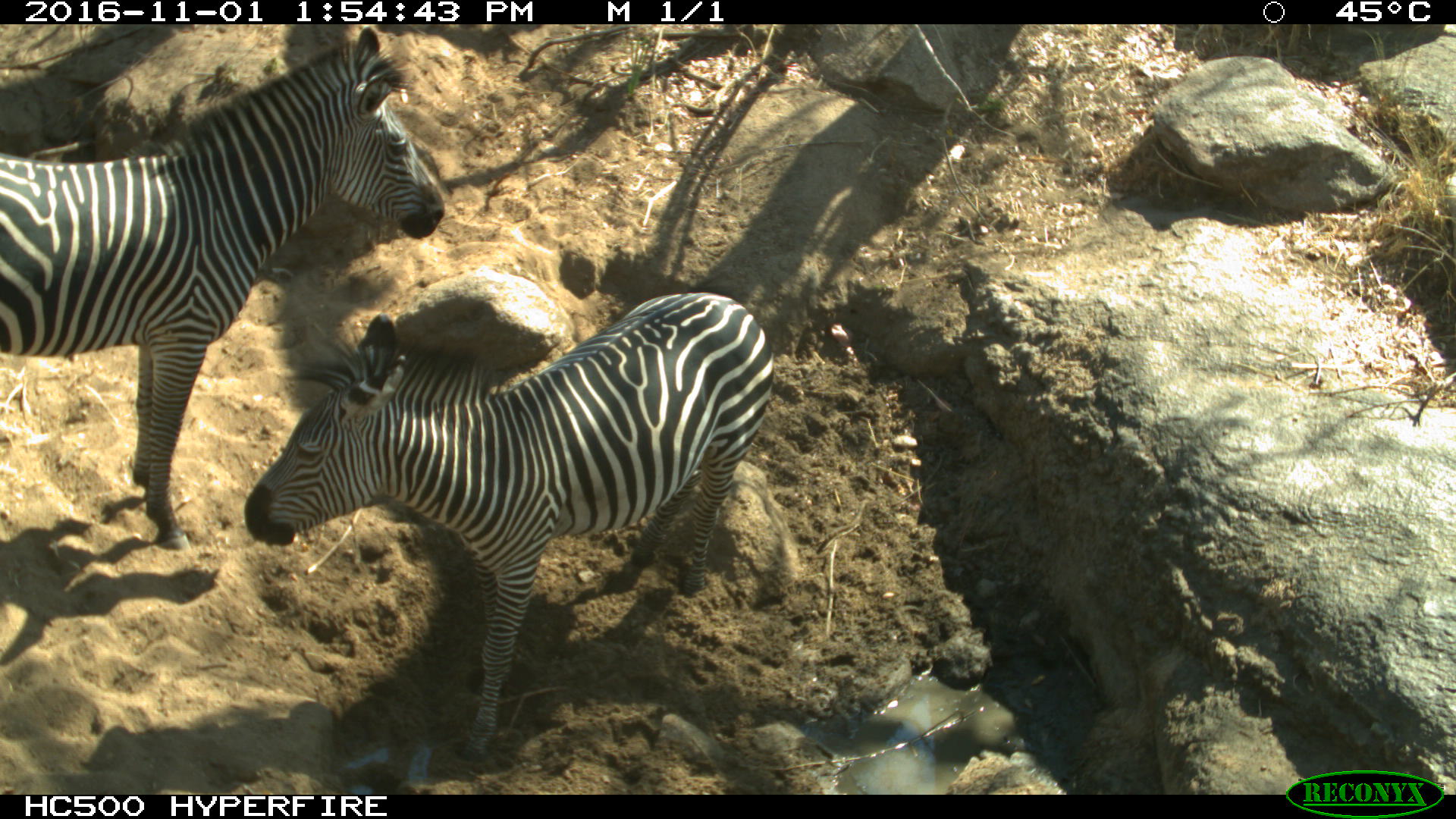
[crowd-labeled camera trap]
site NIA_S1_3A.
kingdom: Animalia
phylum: Chordata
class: Mammalia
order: Perissodactyla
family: Equidae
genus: Equus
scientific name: Equus quagga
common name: plains zebra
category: zebraplains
Zebraplains (plains zebra) (Equus quagga), count 2. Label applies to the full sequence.